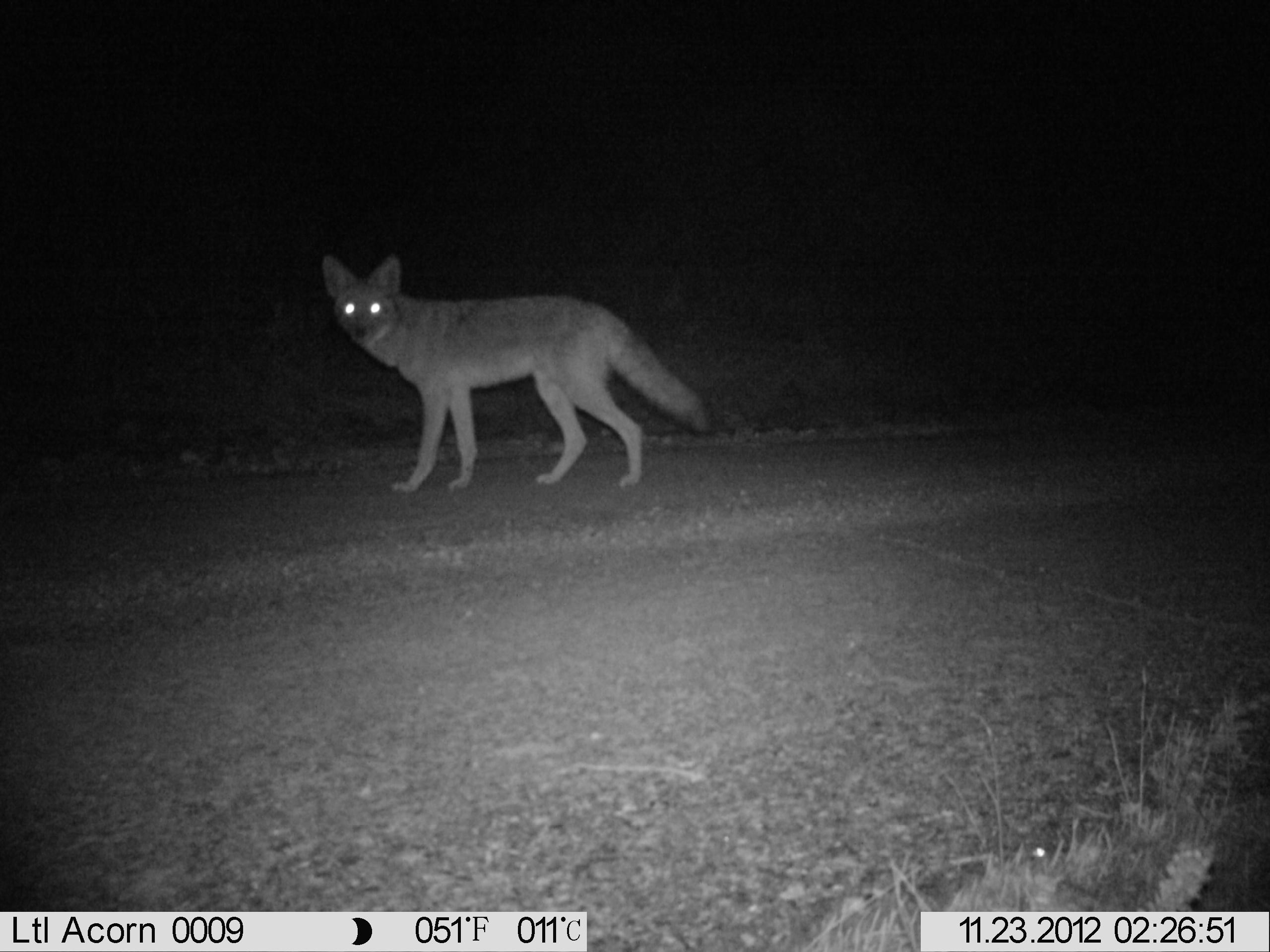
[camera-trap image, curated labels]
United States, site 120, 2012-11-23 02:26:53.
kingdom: Animalia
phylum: Chordata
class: Mammalia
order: Carnivora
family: Canidae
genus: Canis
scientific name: Canis latrans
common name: coyote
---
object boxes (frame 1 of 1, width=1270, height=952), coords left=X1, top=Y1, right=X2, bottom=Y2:
coyote: left=311, top=246, right=716, bottom=498